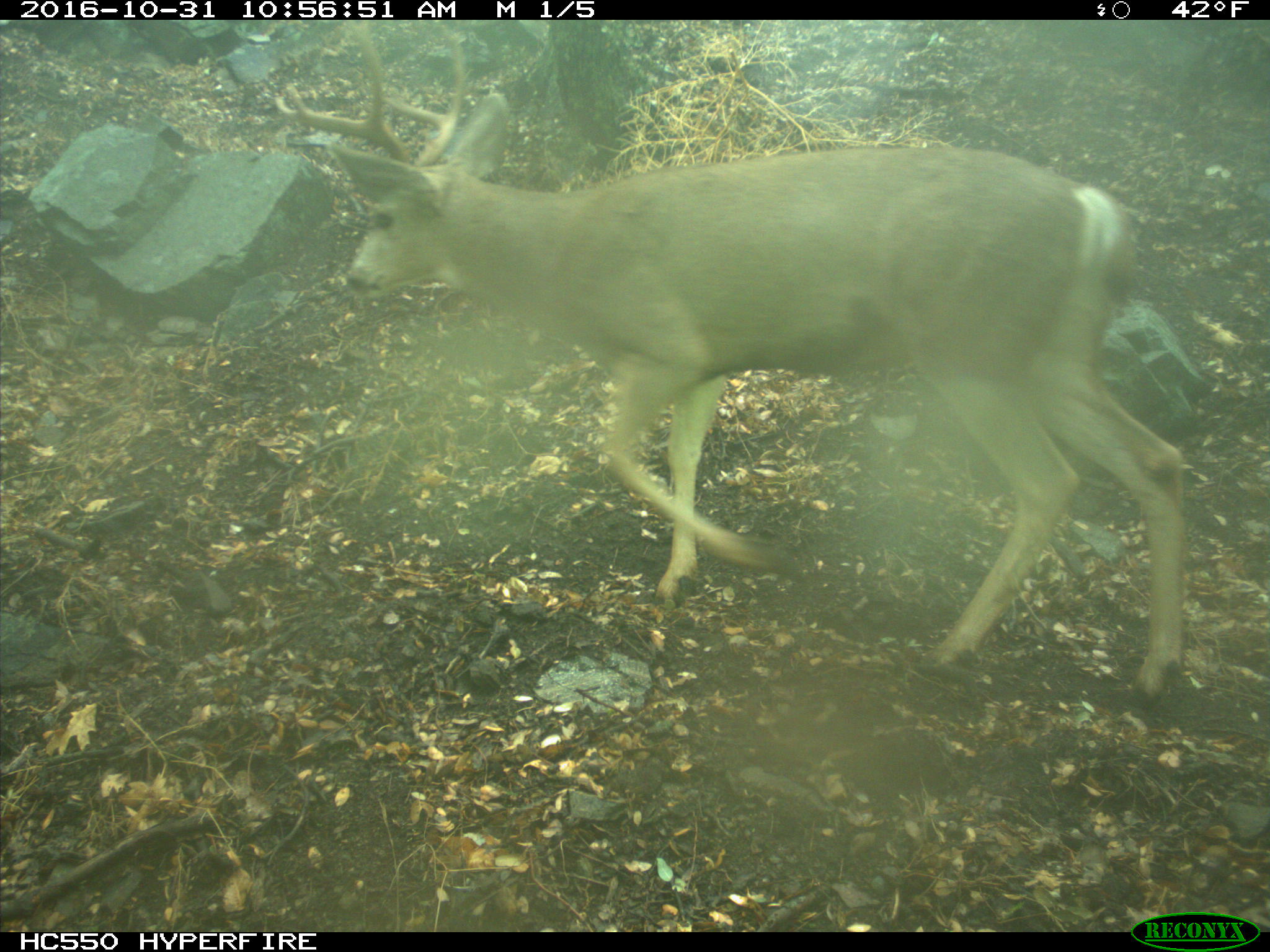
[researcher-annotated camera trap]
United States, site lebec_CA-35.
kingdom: Animalia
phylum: Chordata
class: Mammalia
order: Artiodactyla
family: Cervidae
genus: Odocoileus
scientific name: Odocoileus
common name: deer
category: unidentified deer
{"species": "unidentified deer (deer) (Odocoileus)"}